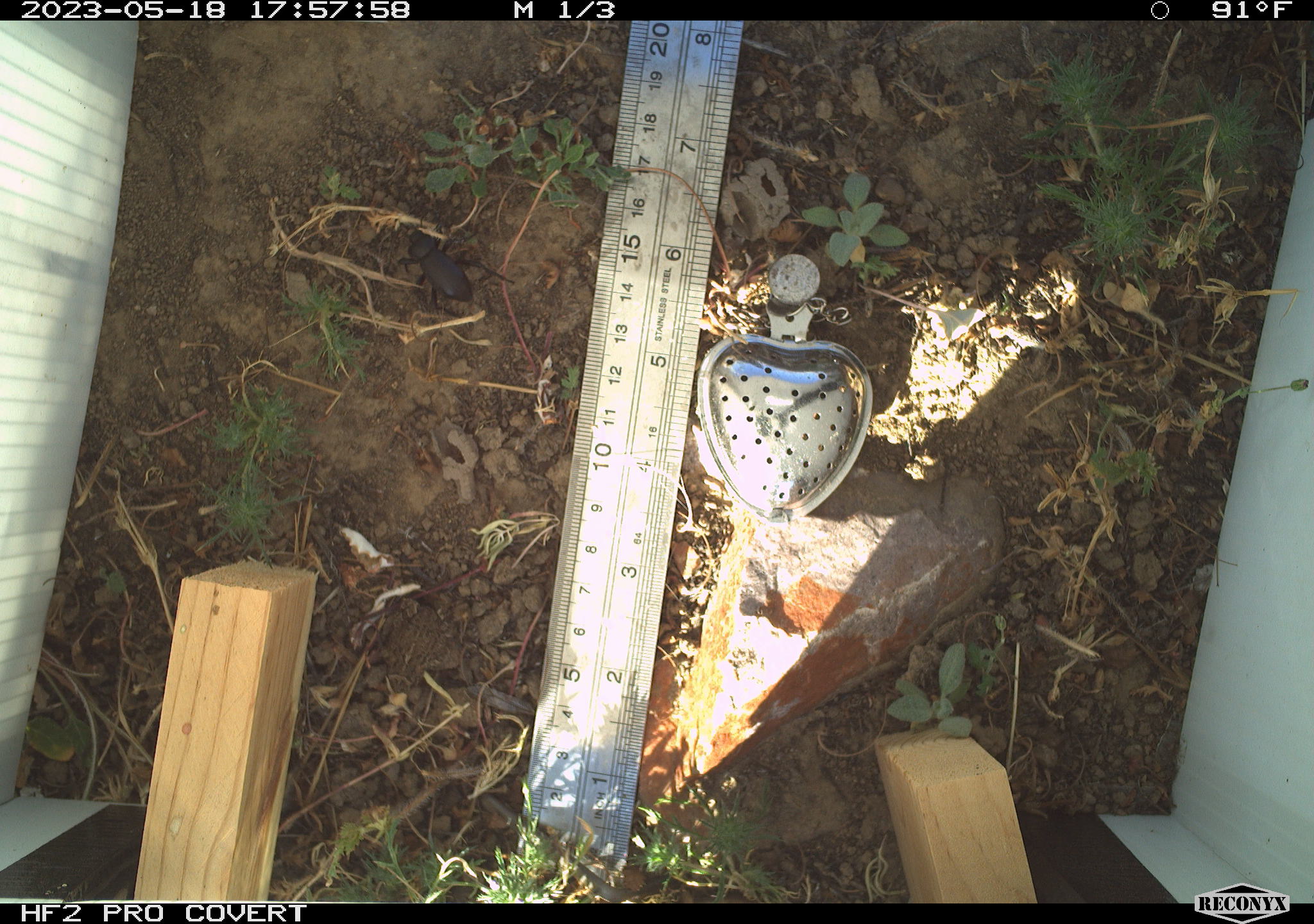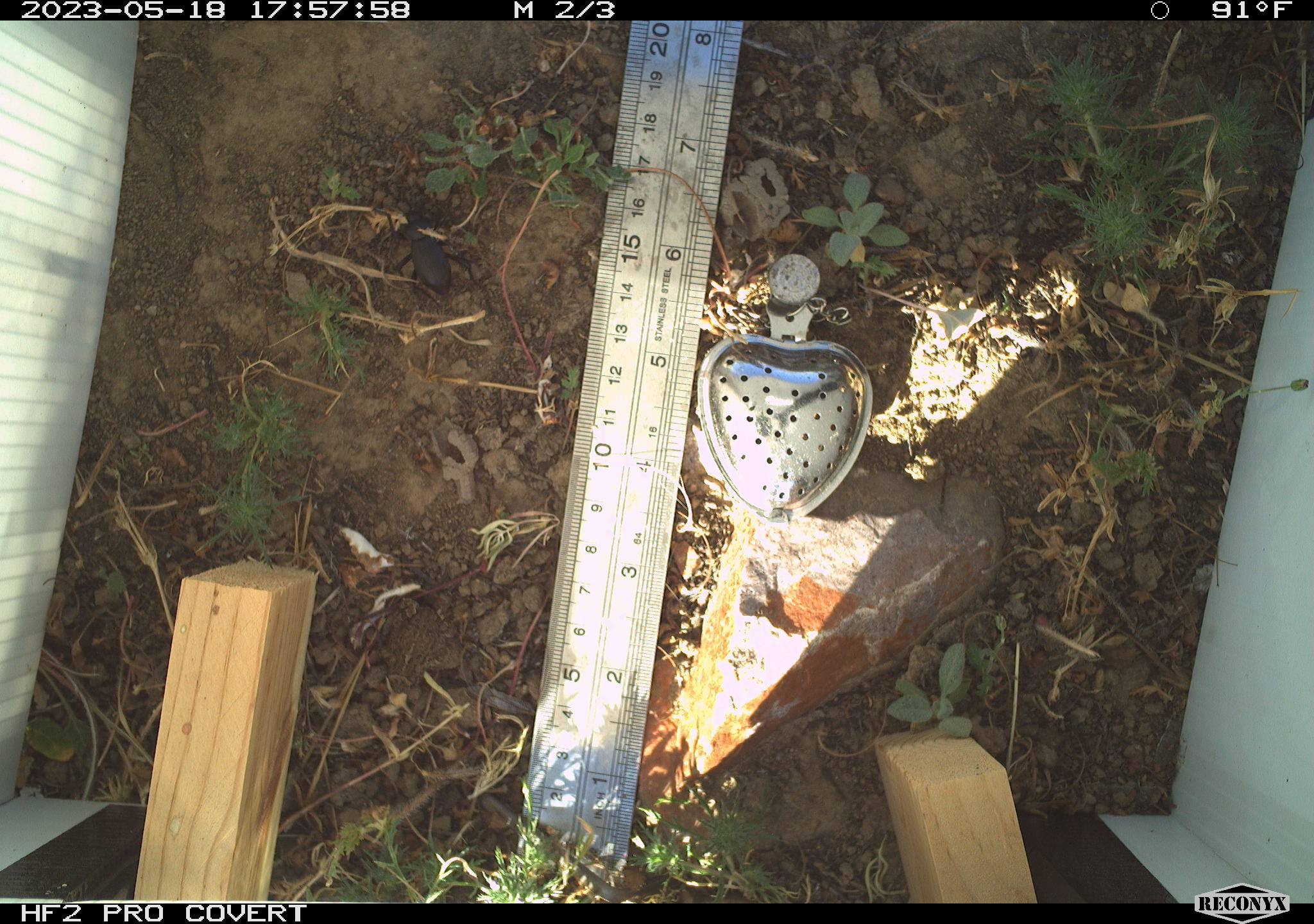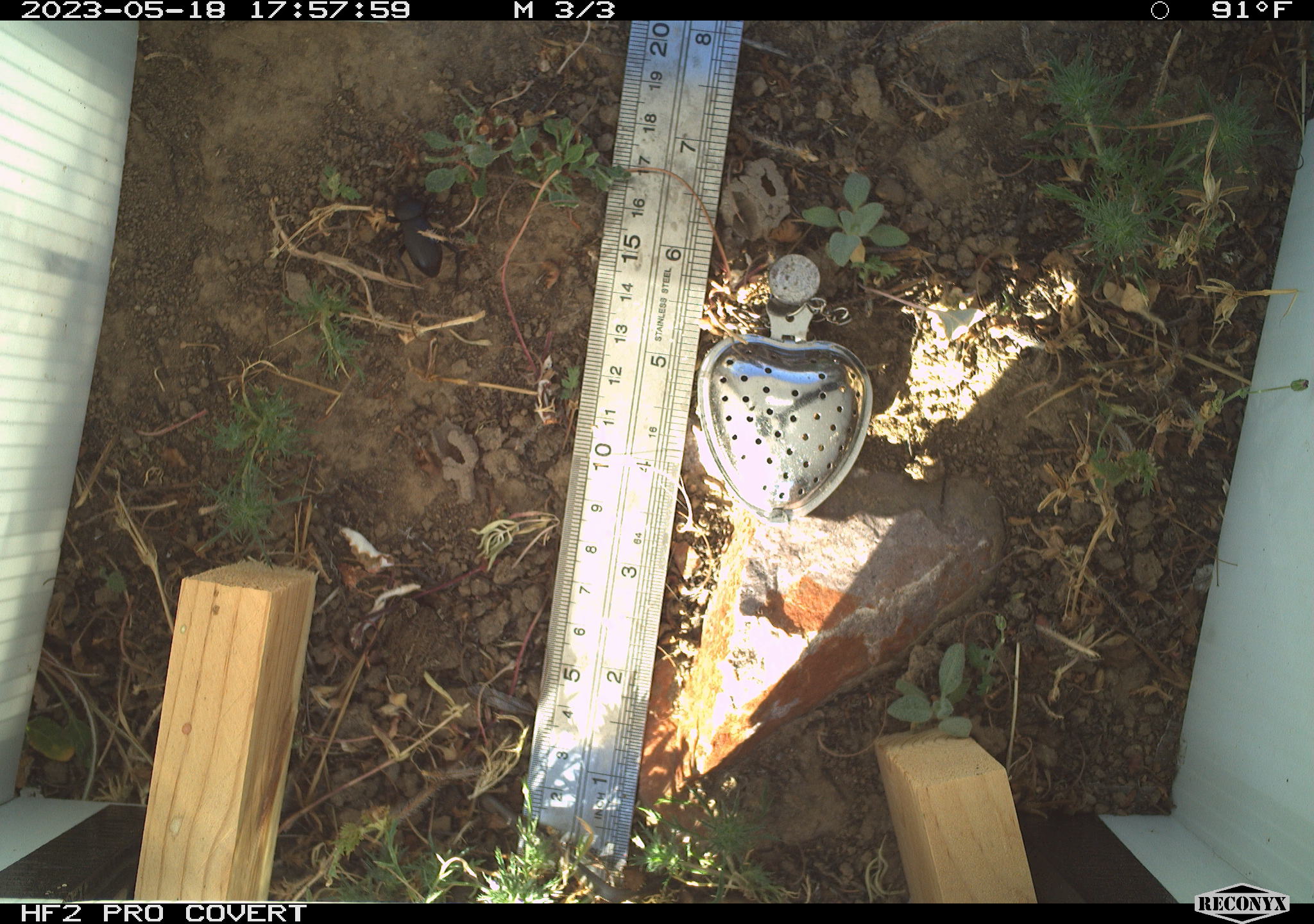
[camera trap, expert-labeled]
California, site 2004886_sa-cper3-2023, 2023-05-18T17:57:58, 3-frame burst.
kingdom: Animalia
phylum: Chordata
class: Amphibia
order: Anura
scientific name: Anura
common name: frogs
Frogs (Anura).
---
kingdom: Animalia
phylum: Arthropoda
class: Insecta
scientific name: Insecta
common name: insect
Insect (Insecta).